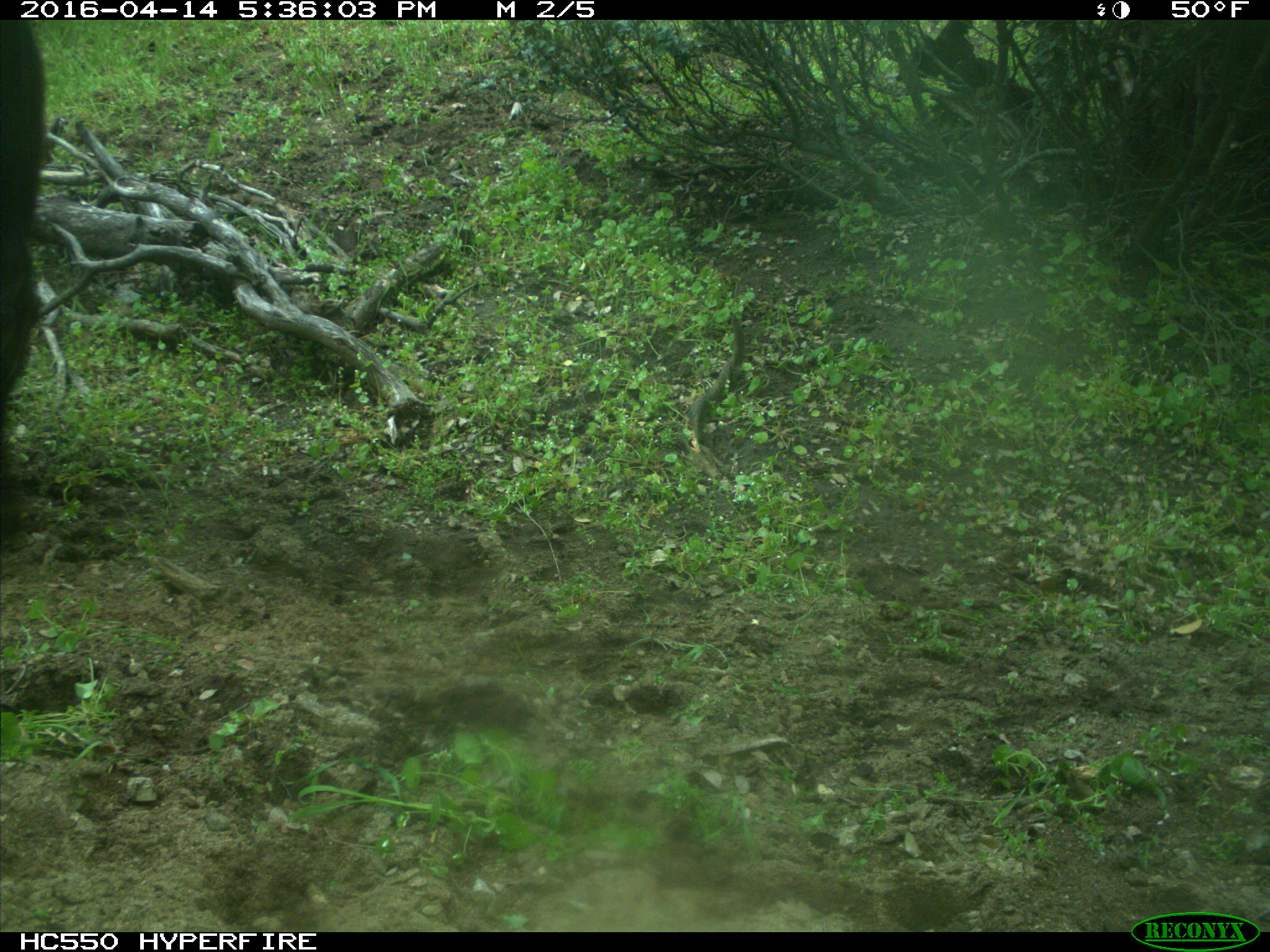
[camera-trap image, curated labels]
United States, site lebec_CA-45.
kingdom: Animalia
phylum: Chordata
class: Mammalia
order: Artiodactyla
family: Bovidae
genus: Bos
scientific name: Bos taurus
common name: domestic cow